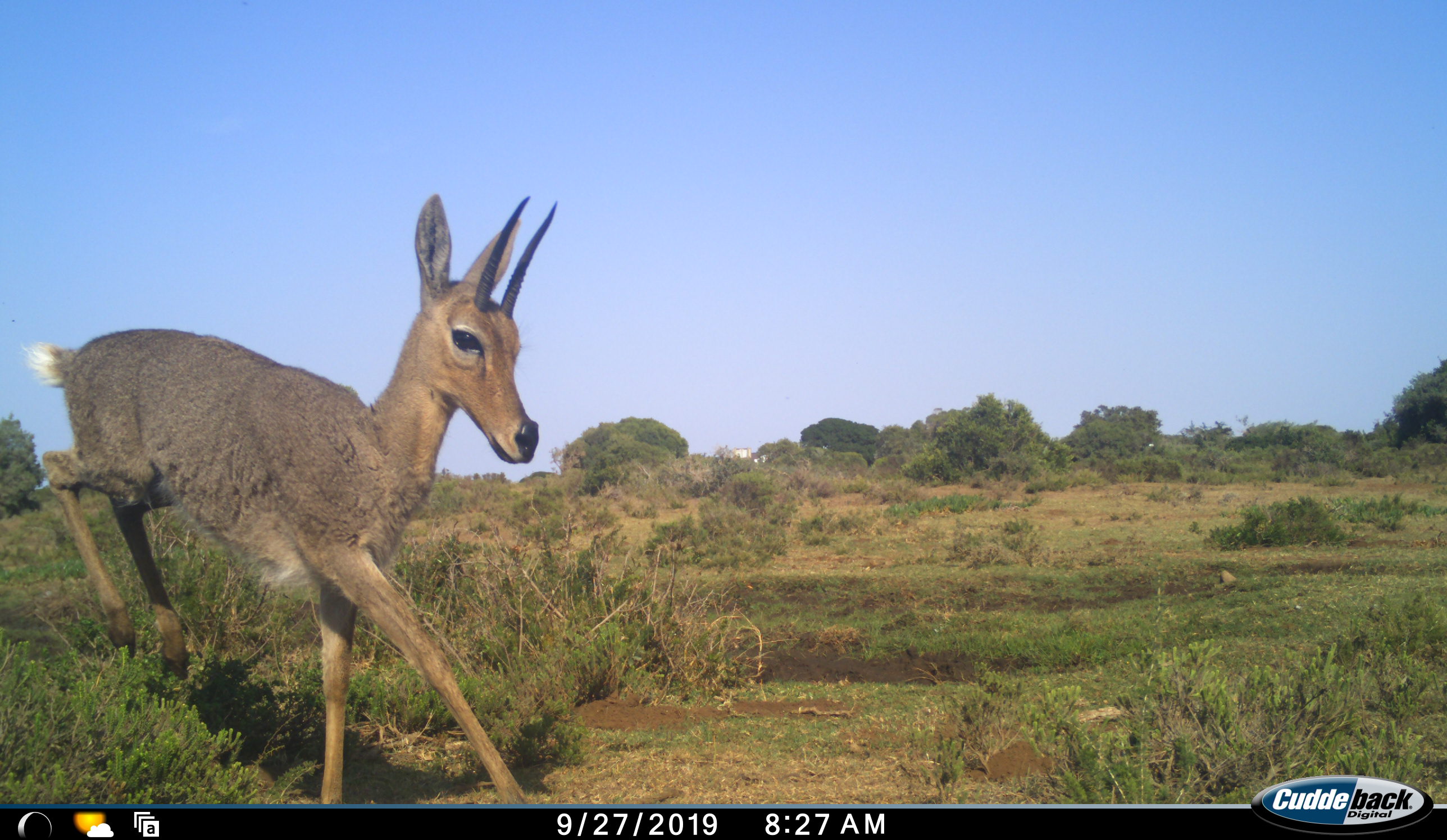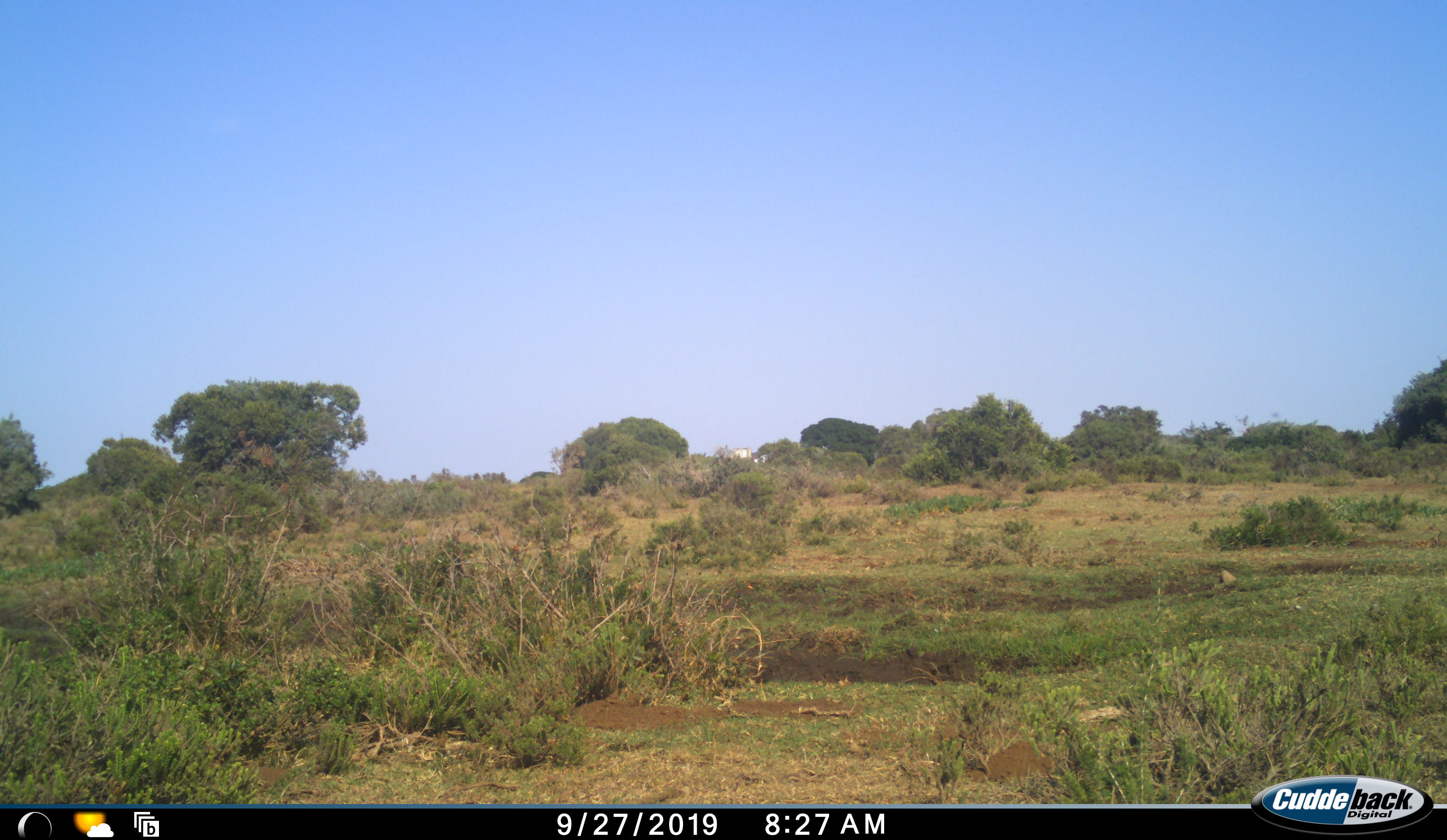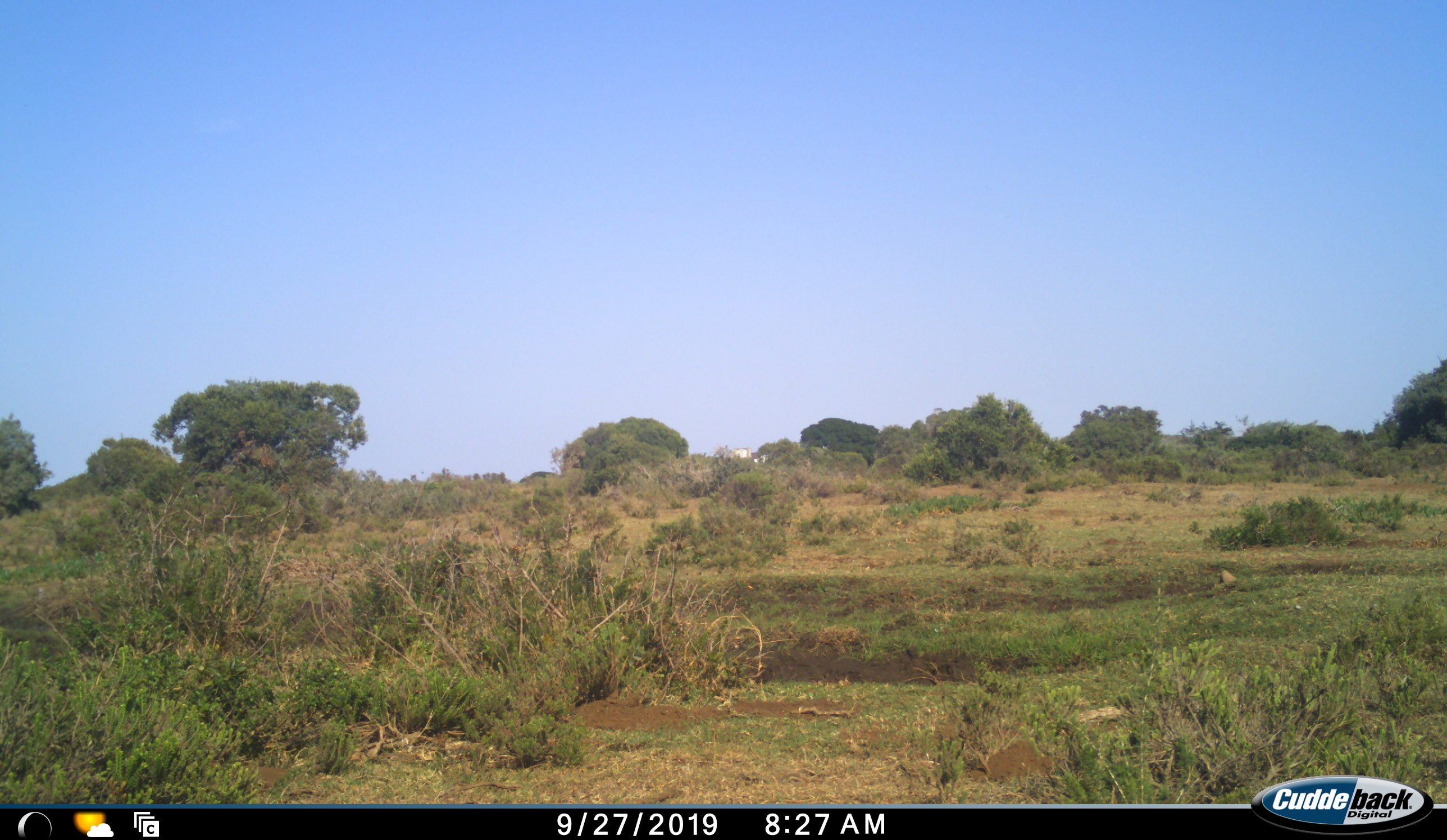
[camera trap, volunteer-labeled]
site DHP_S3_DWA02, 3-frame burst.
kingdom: Animalia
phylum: Chordata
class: Mammalia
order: Artiodactyla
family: Bovidae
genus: Pelea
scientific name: Pelea capreolus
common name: grey rhebok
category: rhebokgrey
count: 1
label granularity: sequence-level